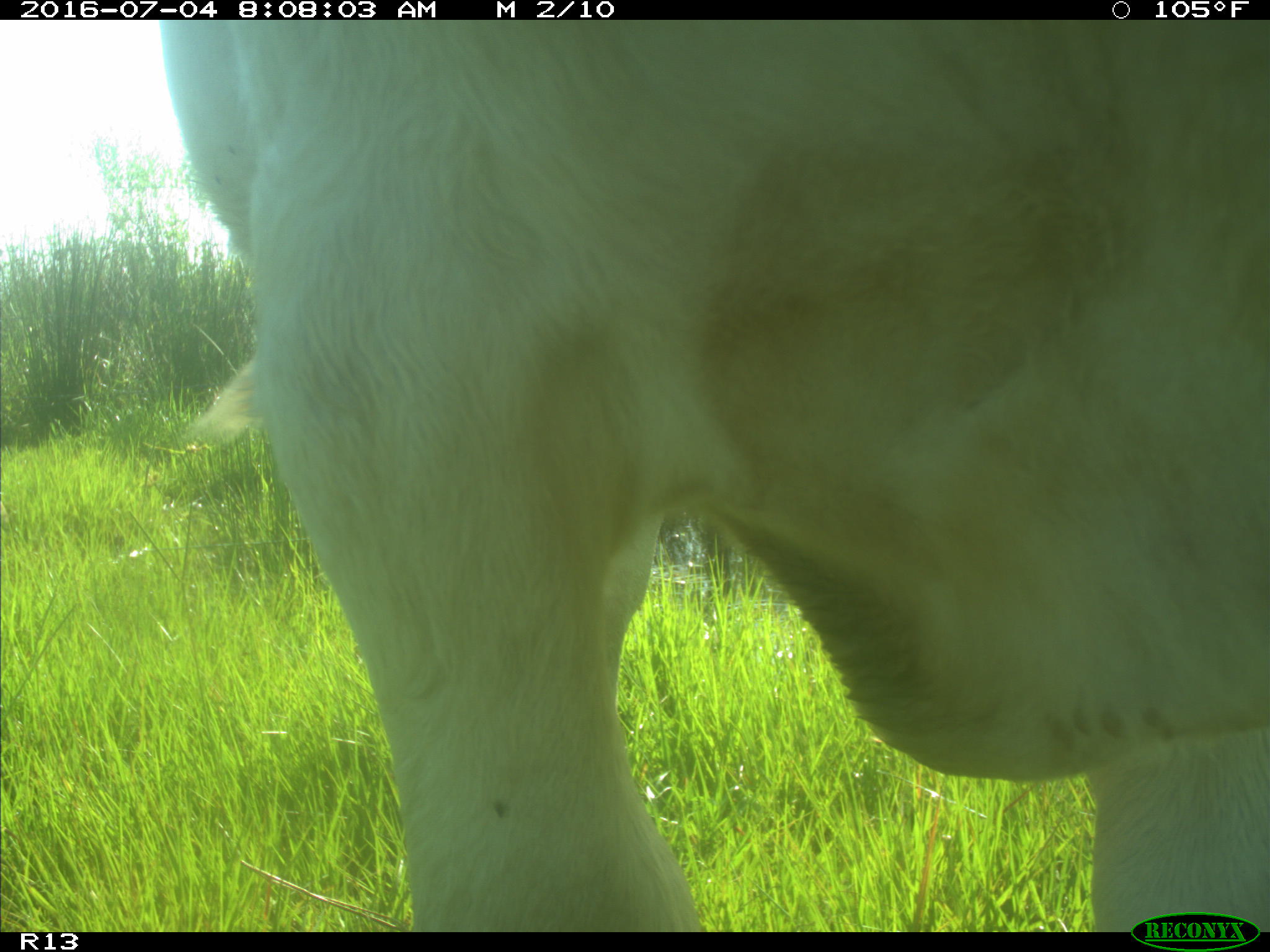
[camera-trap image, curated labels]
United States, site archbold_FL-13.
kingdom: Animalia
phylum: Chordata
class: Mammalia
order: Artiodactyla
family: Bovidae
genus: Bos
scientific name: Bos taurus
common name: domestic cow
Bos taurus (domestic cow).